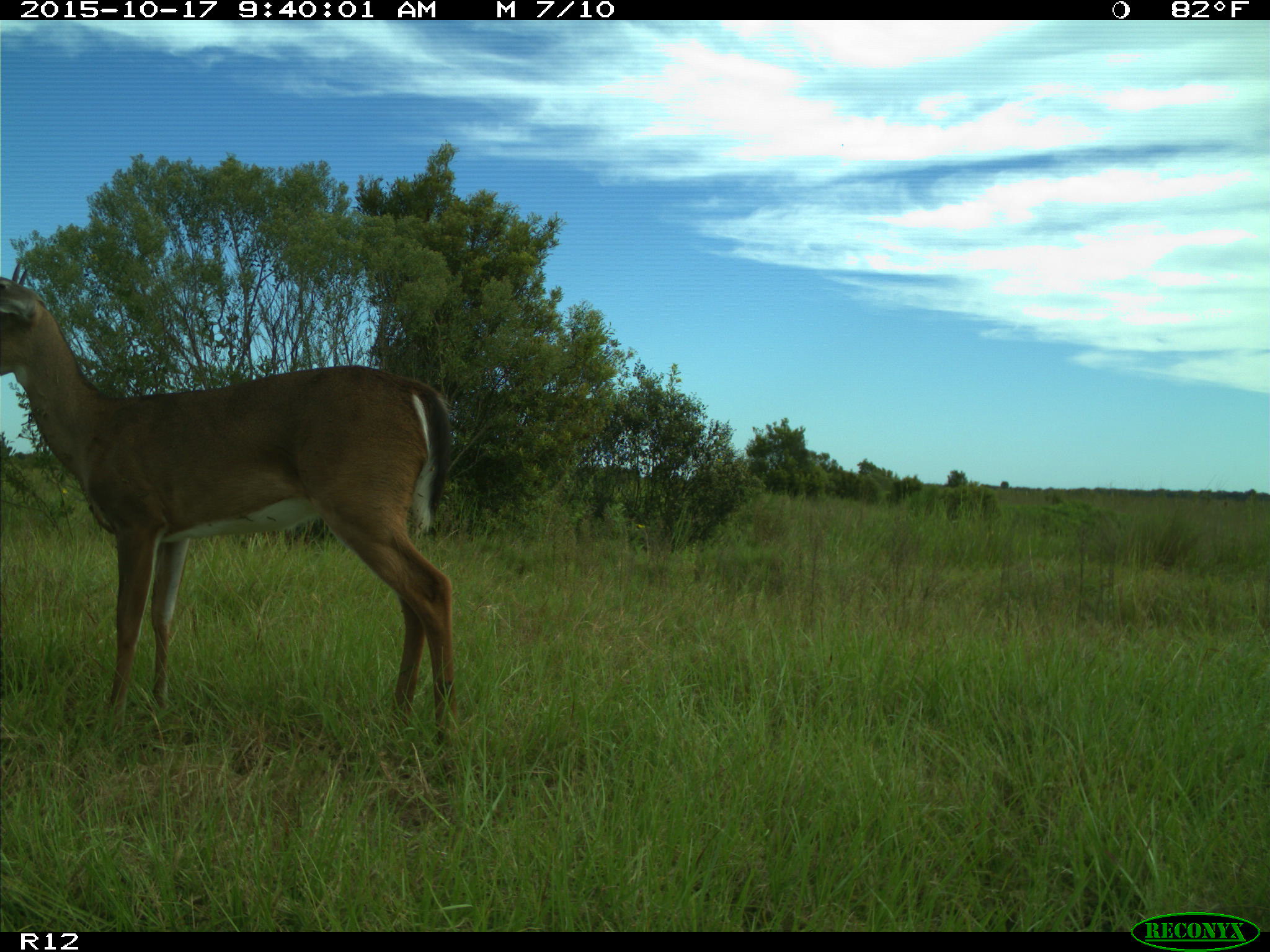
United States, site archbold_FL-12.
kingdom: Animalia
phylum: Chordata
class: Mammalia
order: Artiodactyla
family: Cervidae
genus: Odocoileus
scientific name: Odocoileus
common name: deer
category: unidentified deer